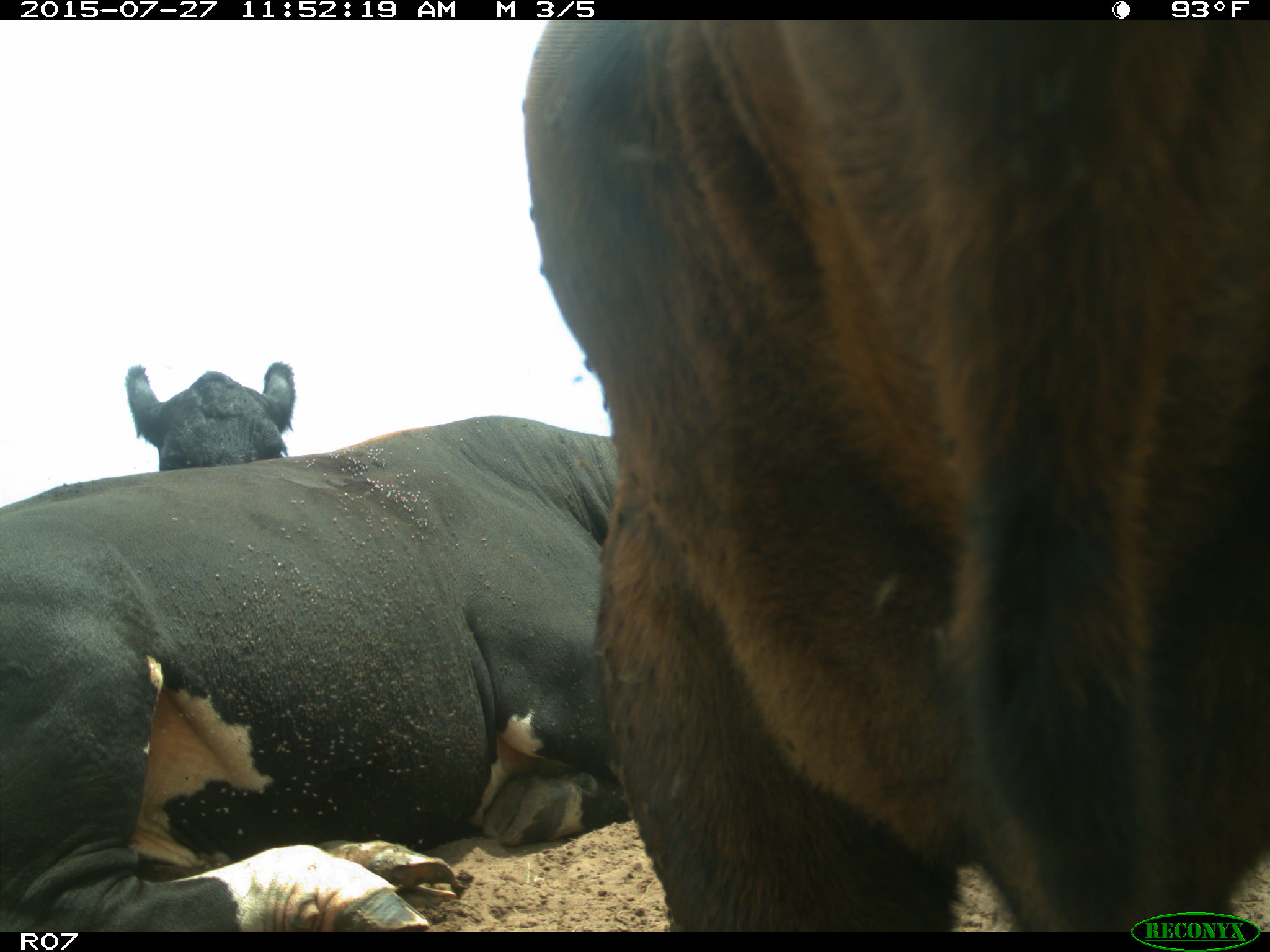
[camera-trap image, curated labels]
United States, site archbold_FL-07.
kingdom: Animalia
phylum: Chordata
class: Mammalia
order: Artiodactyla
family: Bovidae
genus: Bos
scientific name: Bos taurus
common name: domestic cow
Bos taurus (domestic cow).